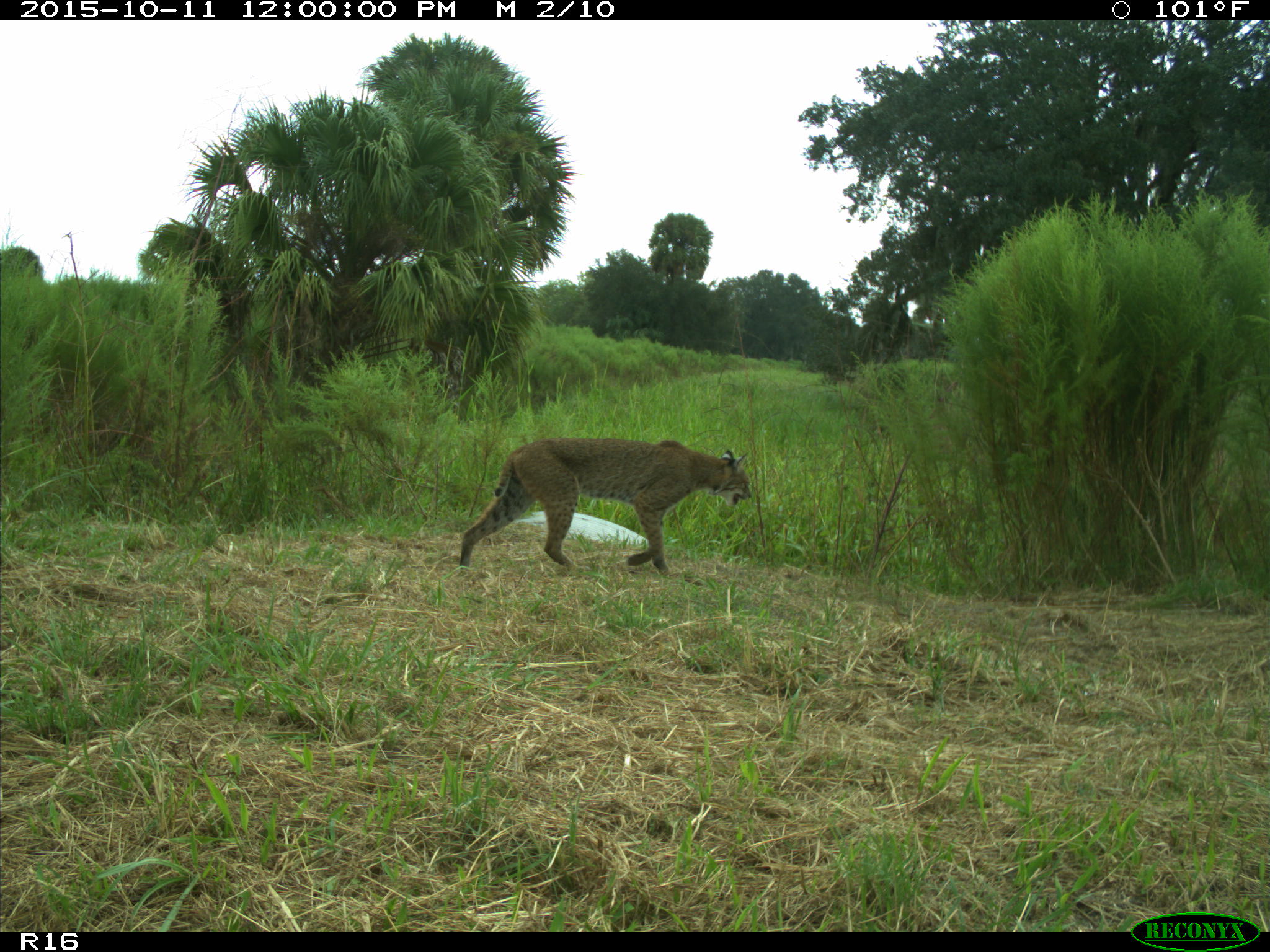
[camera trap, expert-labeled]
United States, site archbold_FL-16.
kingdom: Animalia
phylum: Chordata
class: Mammalia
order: Carnivora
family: Felidae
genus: Lynx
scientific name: Lynx rufus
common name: bobcat